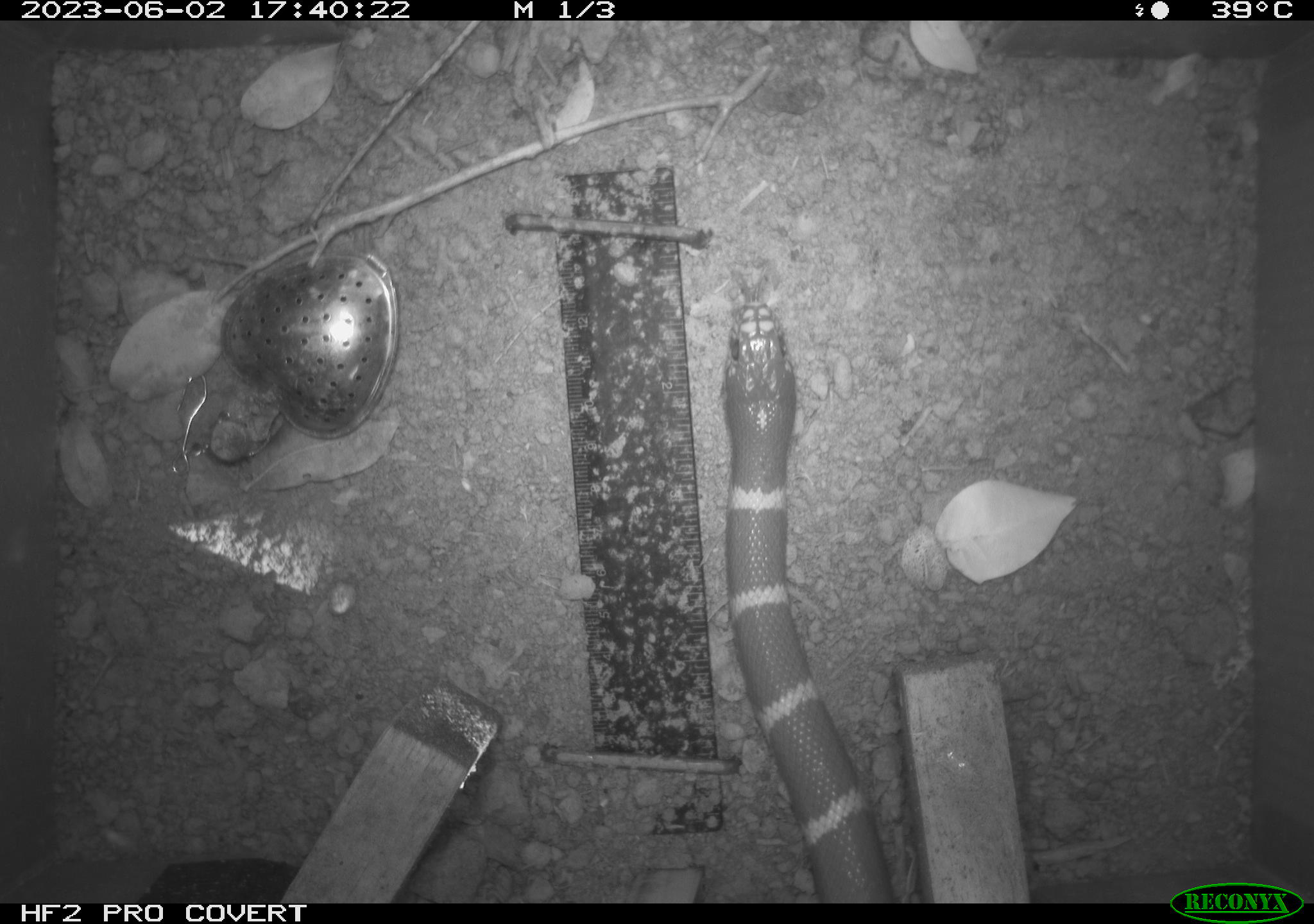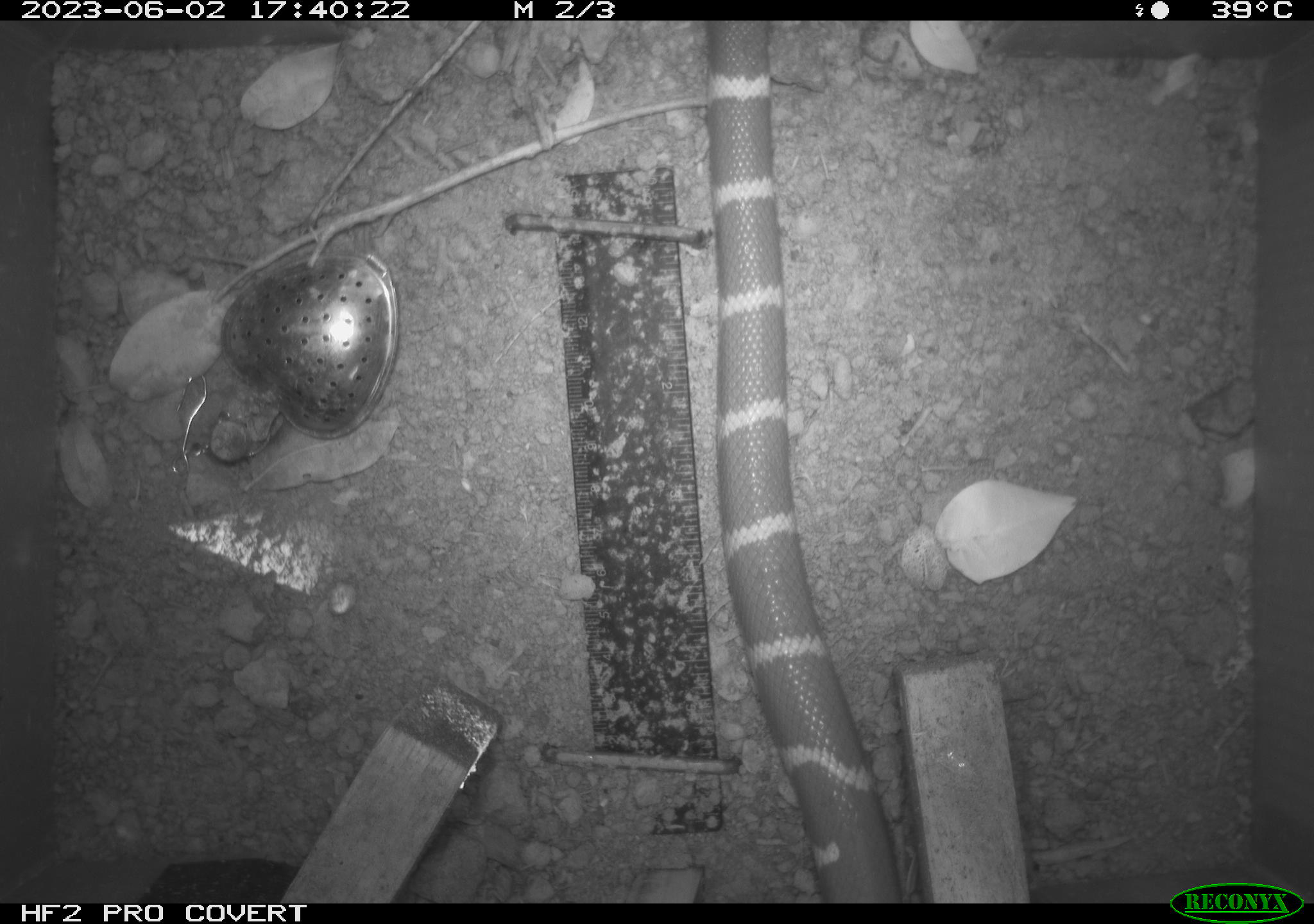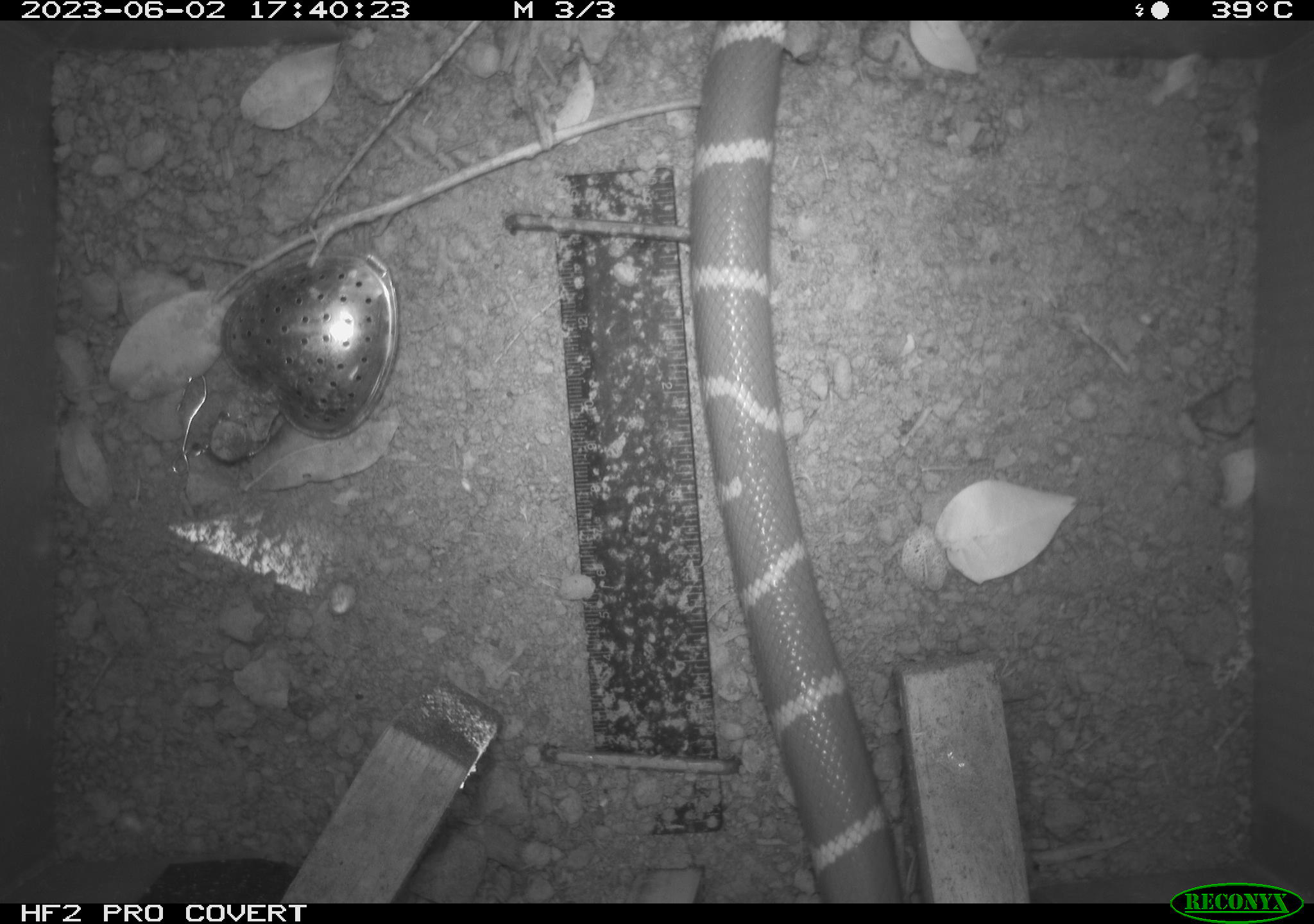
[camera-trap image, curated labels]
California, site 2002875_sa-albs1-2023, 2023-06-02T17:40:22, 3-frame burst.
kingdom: Animalia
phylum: Chordata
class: Reptilia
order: Squamata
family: Colubridae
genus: Lampropeltis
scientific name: Lampropeltis californiae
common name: california kingsnake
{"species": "california kingsnake (Lampropeltis californiae)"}